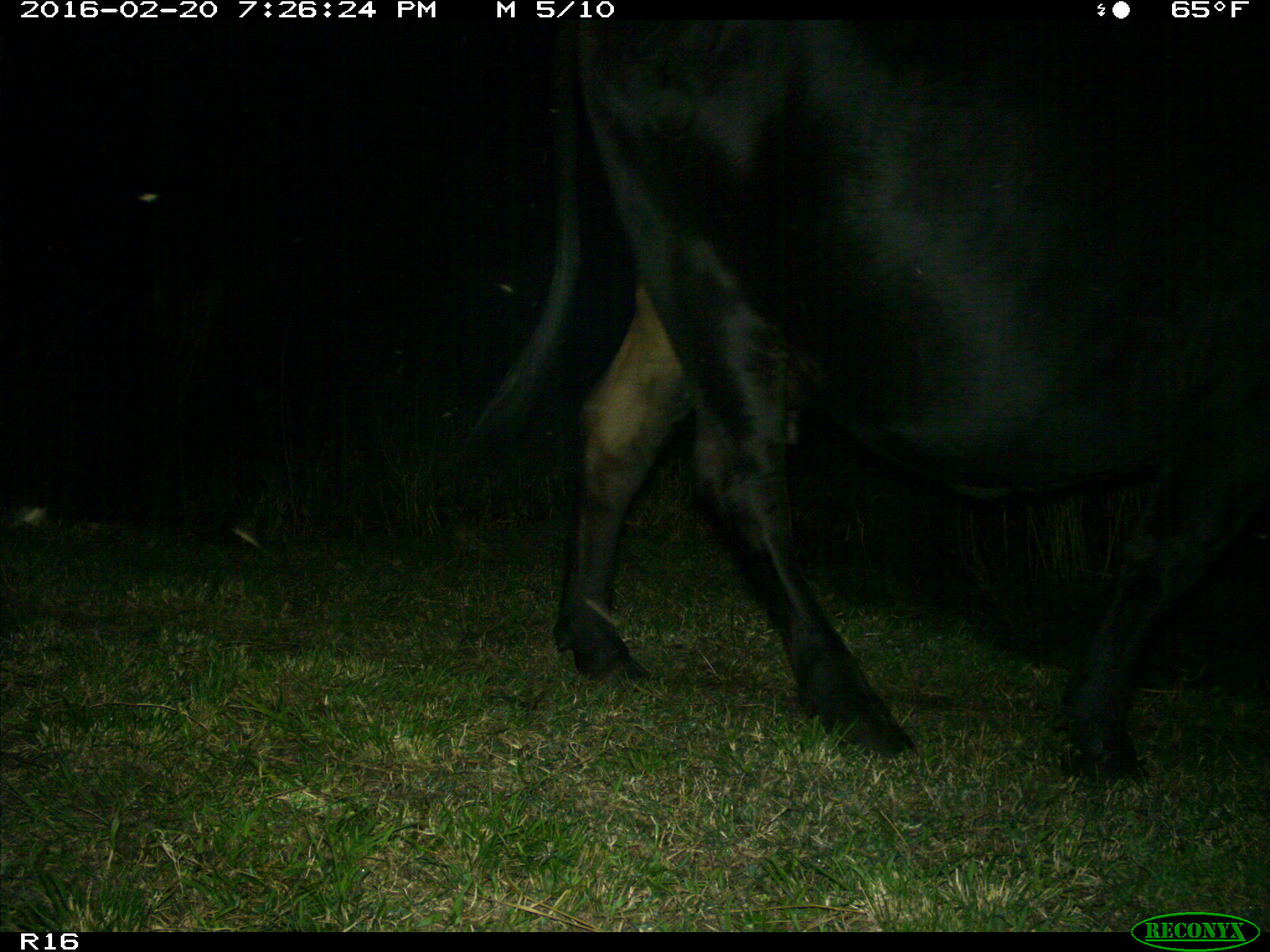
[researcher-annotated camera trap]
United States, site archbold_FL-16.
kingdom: Animalia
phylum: Chordata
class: Mammalia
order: Artiodactyla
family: Bovidae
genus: Bos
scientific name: Bos taurus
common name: domestic cow